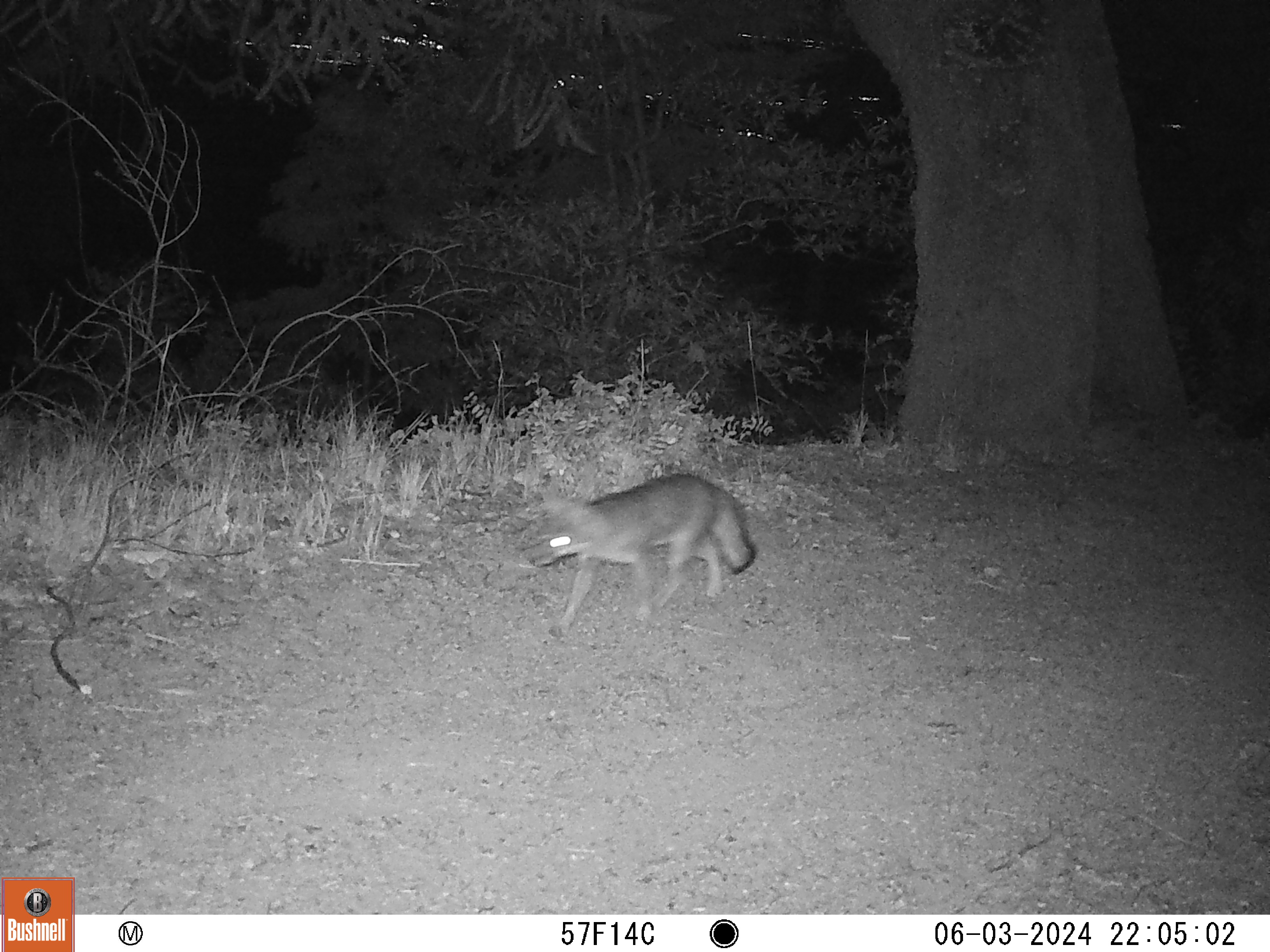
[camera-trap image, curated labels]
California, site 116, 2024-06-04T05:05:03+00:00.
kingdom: Animalia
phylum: Chordata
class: Mammalia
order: Carnivora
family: Canidae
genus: Urocyon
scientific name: Urocyon cinereoargenteus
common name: gray fox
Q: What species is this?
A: Gray fox (Urocyon cinereoargenteus).